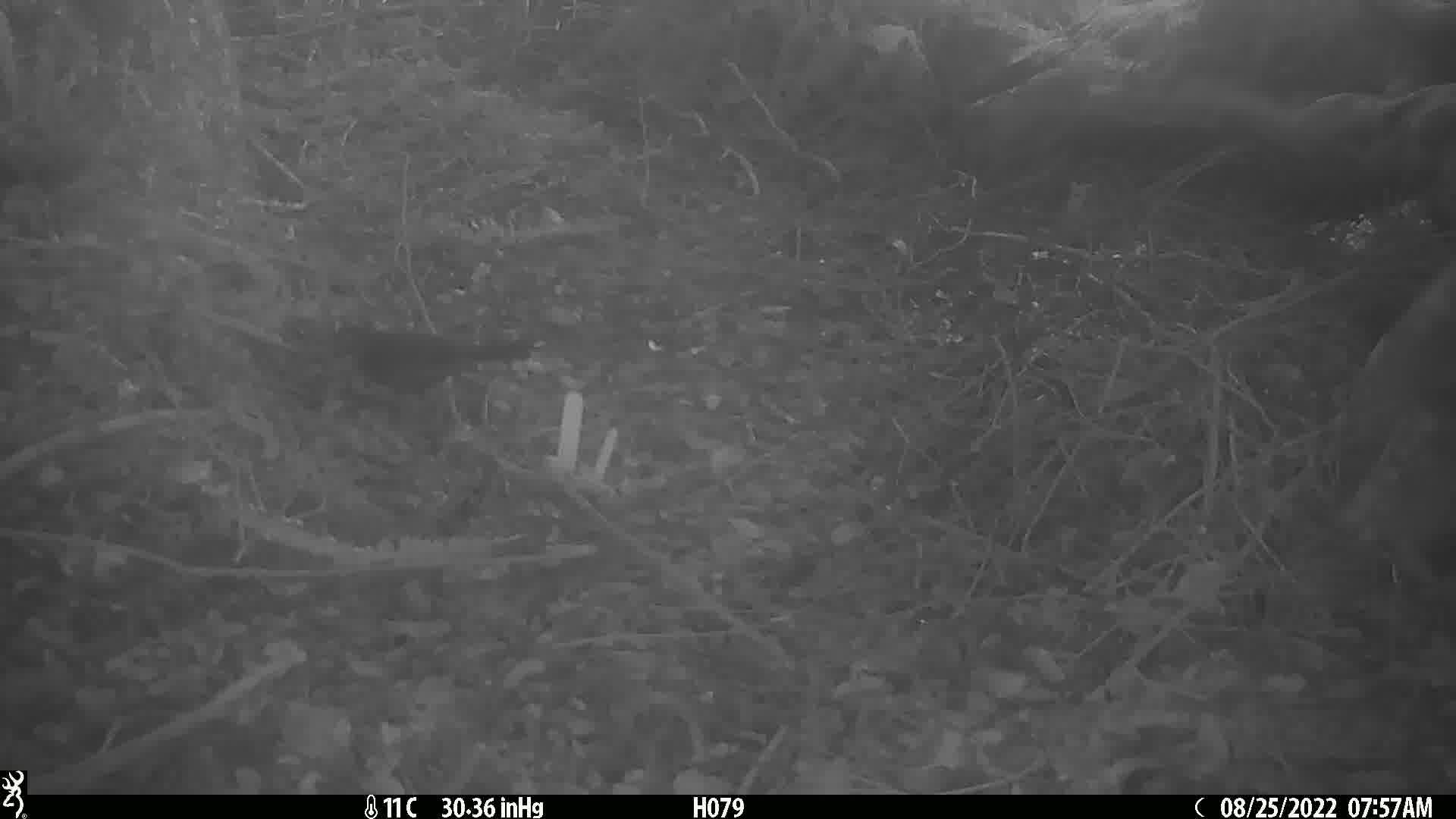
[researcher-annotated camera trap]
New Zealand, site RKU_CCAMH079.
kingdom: Animalia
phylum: Chordata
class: Aves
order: Passeriformes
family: Turdidae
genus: Turdus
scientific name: Turdus merula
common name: eurasian blackbird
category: blackbird